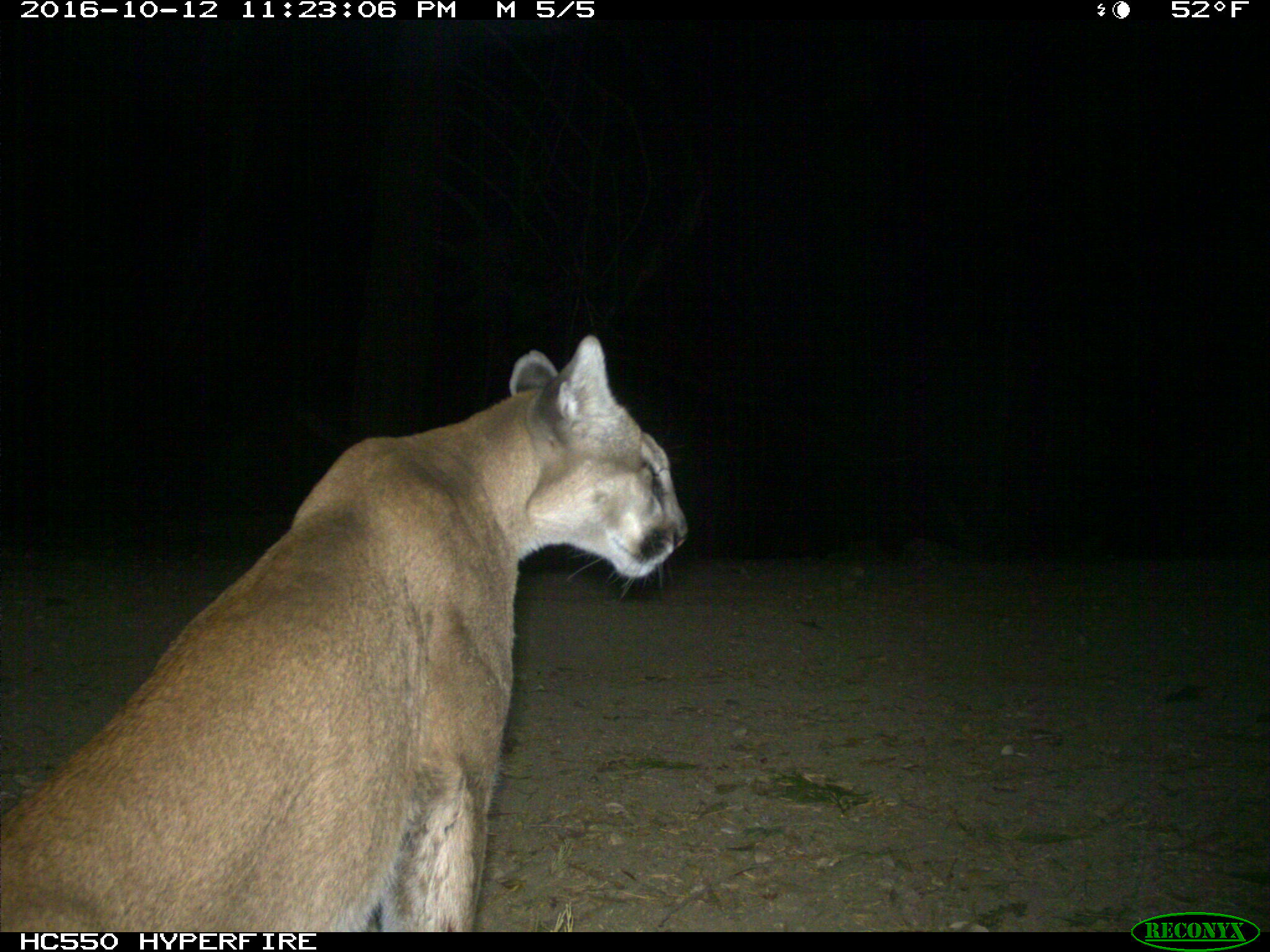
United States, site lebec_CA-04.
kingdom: Animalia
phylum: Chordata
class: Mammalia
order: Carnivora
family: Felidae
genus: Puma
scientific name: Puma concolor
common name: mountain lion